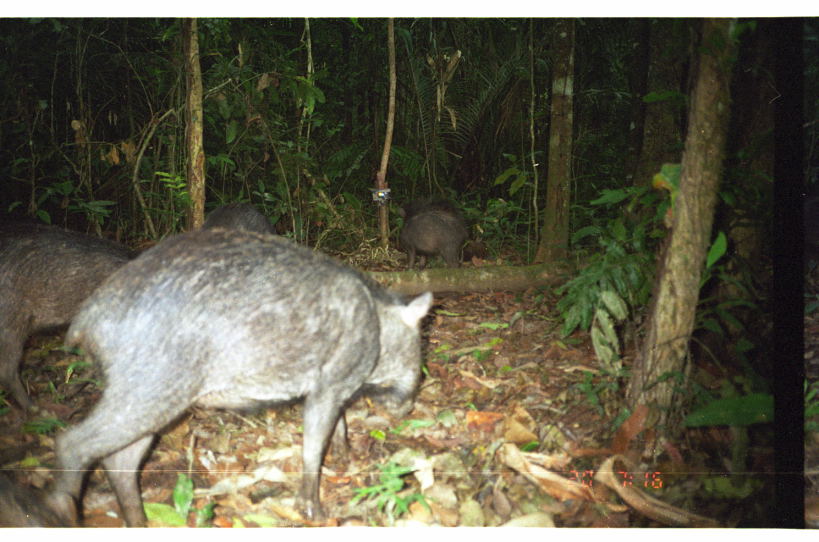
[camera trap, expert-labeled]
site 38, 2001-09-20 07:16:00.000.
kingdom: Animalia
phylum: Chordata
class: Mammalia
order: Artiodactyla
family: Tayassuidae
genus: Tayassu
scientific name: Tayassu pecari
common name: white-lipped peccary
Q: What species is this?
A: Tayassu pecari (white-lipped peccary).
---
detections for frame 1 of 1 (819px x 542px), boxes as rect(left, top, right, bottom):
tayassu pecari: rect(39, 225, 437, 528); rect(0, 222, 159, 418); rect(0, 460, 84, 528); rect(386, 208, 471, 270); rect(198, 202, 278, 237); rect(397, 195, 480, 227)